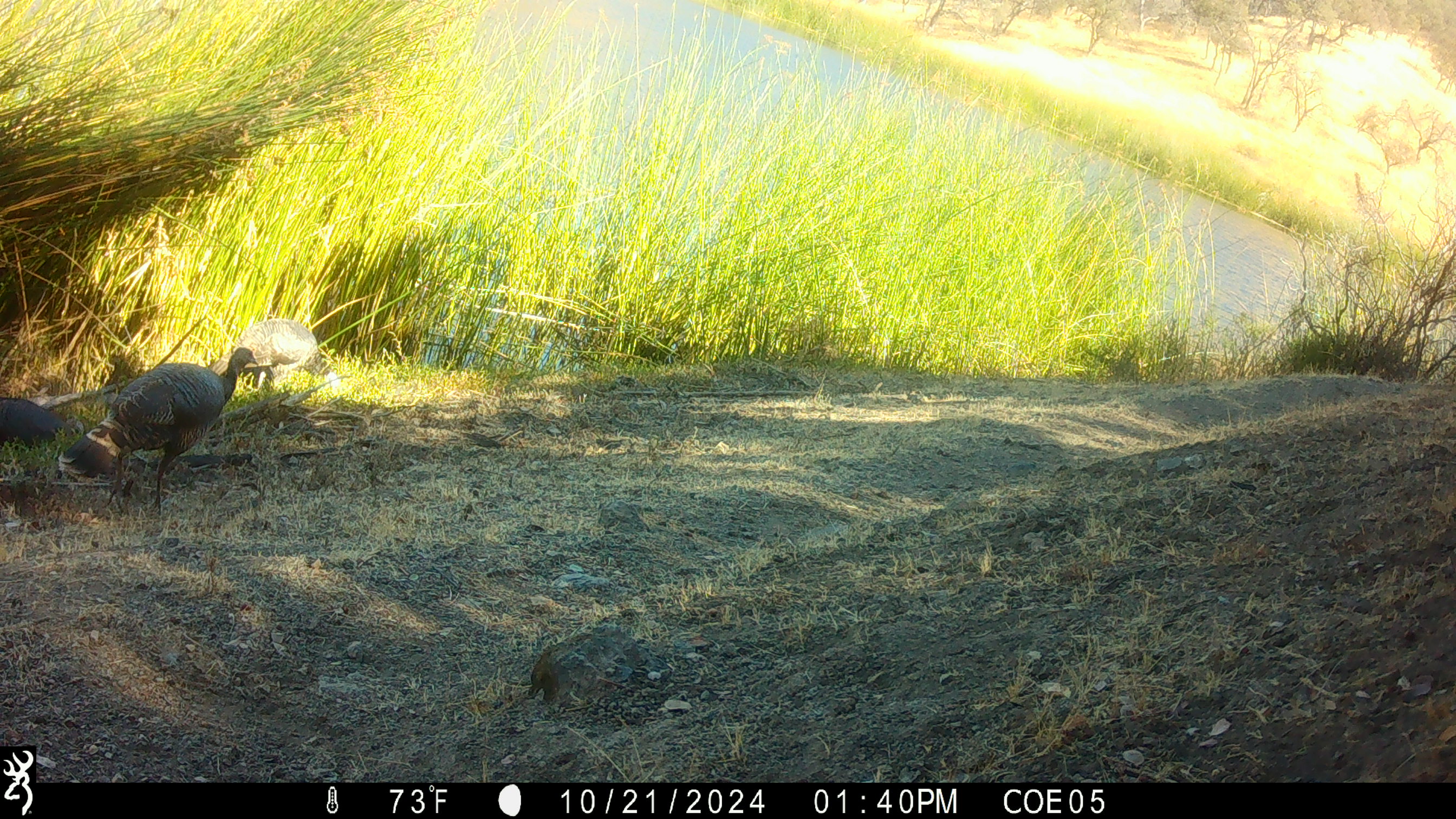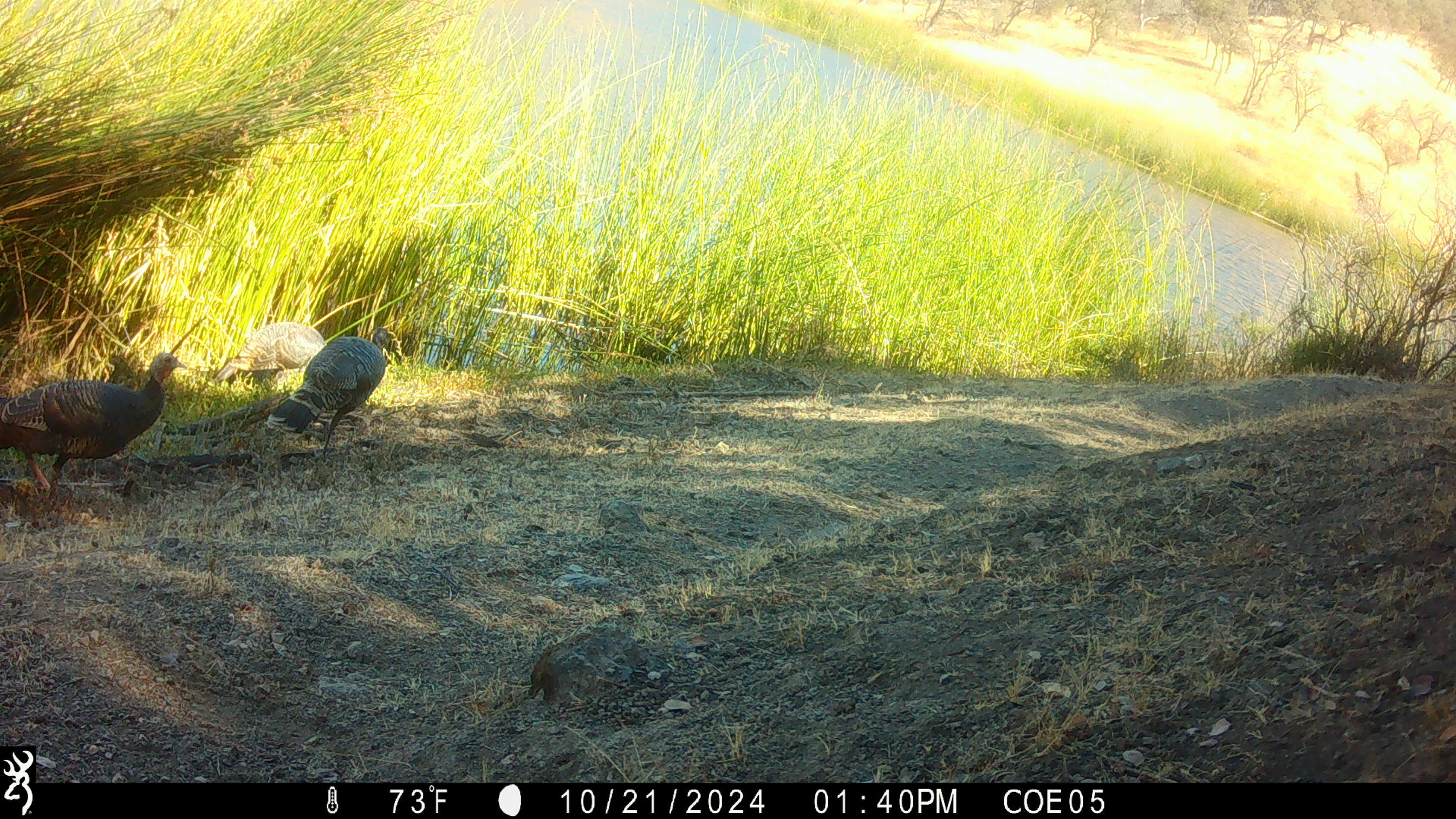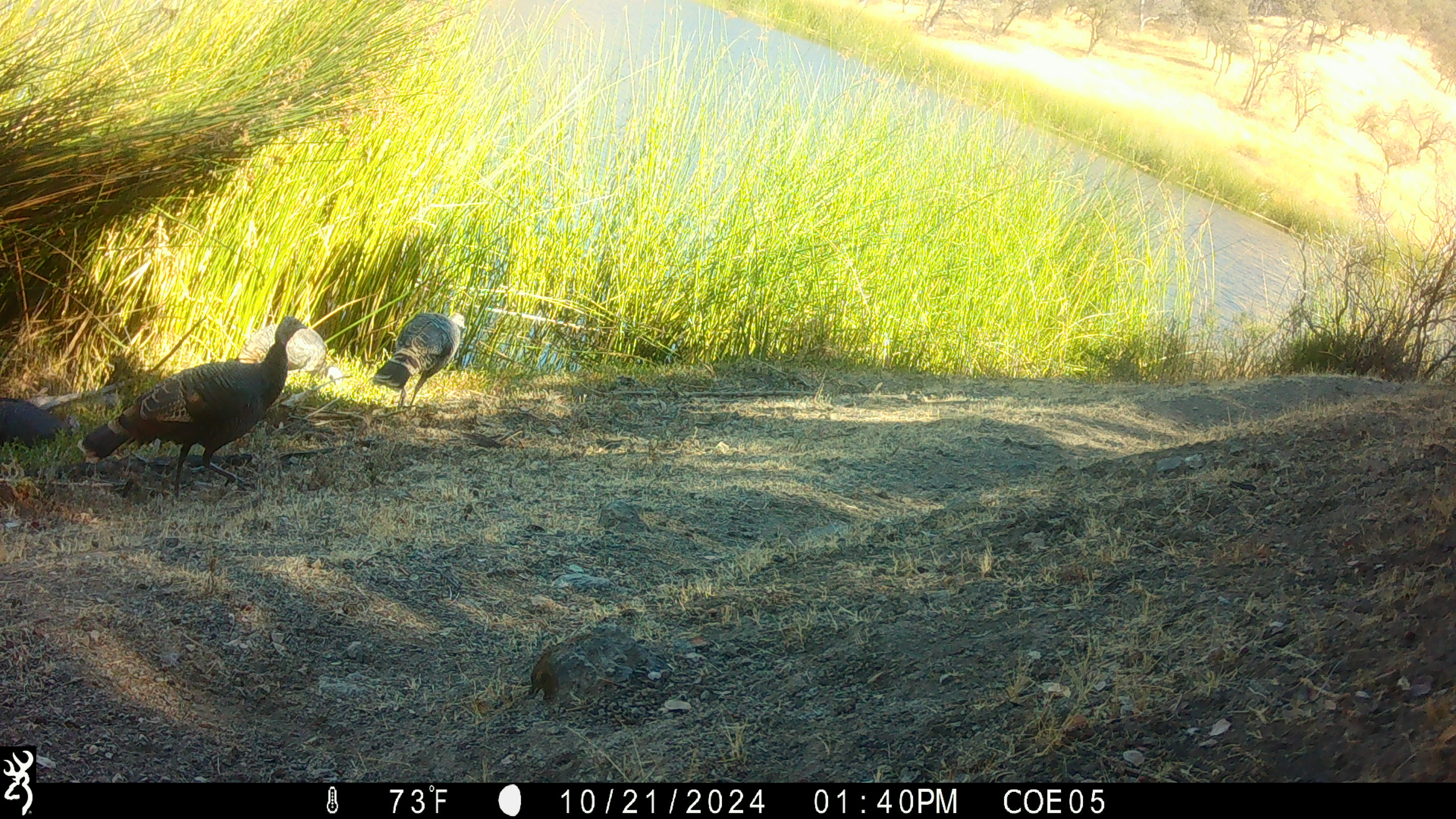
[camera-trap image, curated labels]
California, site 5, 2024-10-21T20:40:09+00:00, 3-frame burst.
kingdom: Animalia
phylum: Chordata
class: Aves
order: Galliformes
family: Phasianidae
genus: Meleagris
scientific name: Meleagris gallopavo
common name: turkey